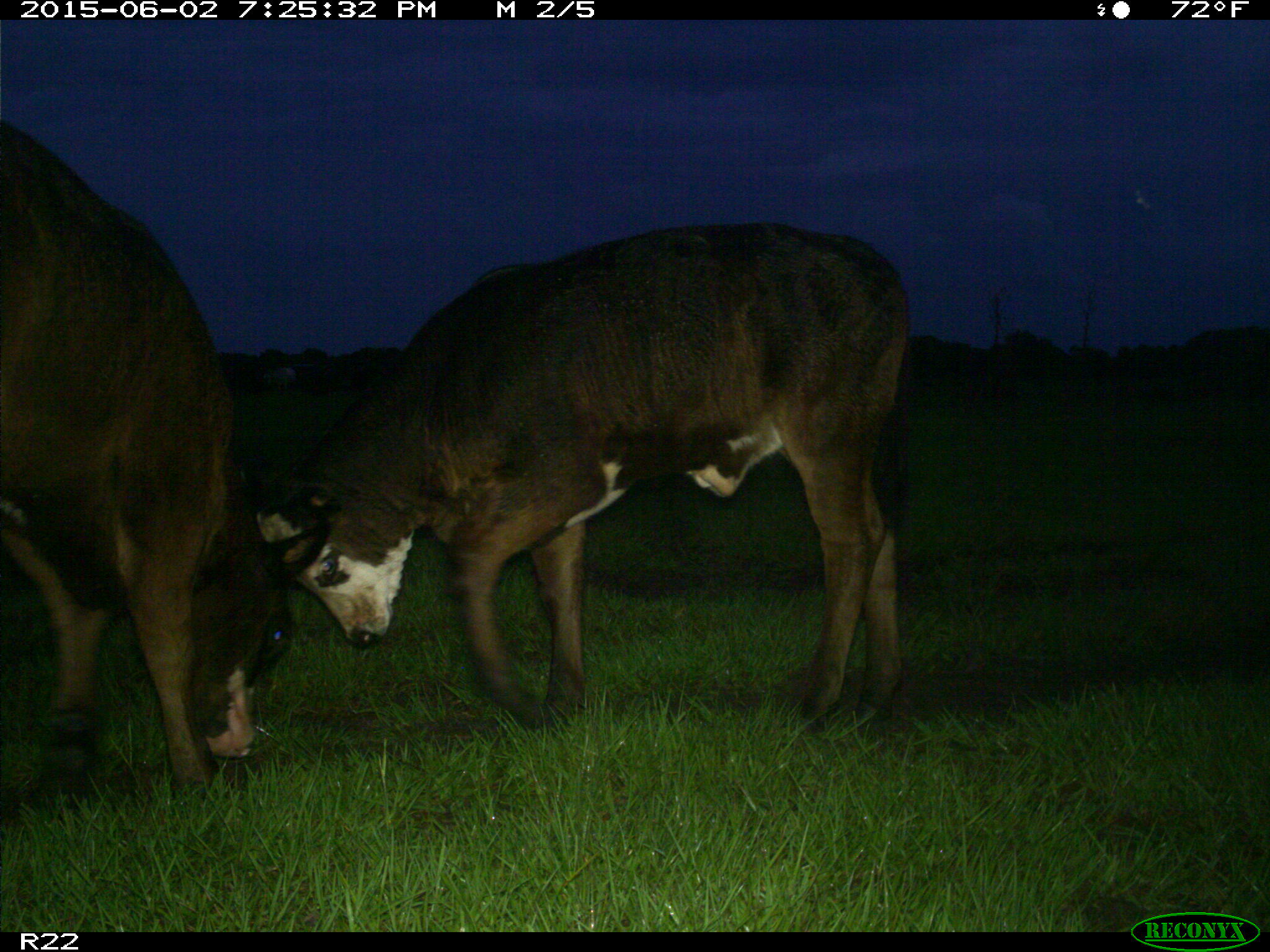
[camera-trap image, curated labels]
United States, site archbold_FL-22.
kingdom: Animalia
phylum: Chordata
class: Mammalia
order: Artiodactyla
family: Bovidae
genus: Bos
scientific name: Bos taurus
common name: domestic cow